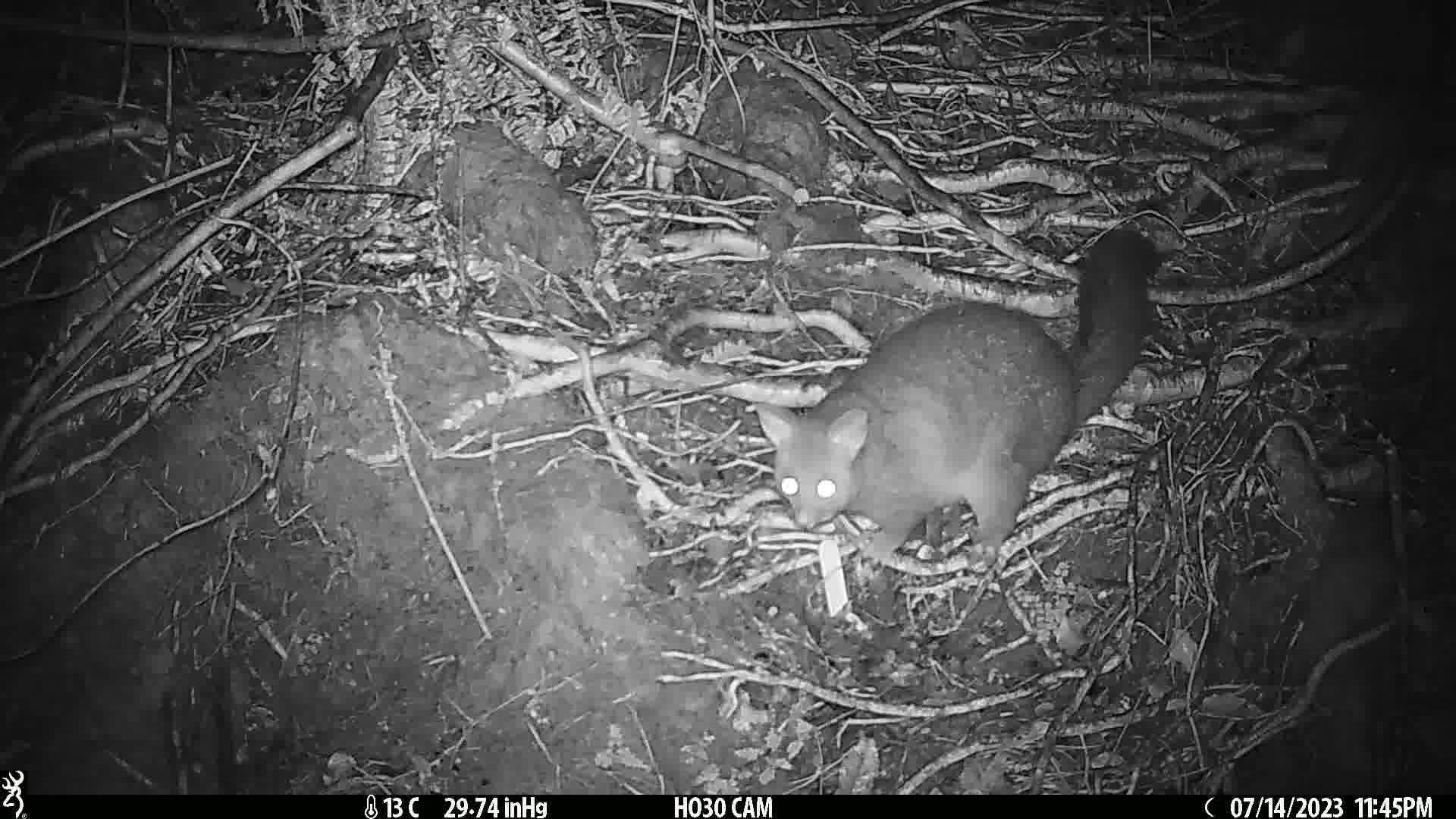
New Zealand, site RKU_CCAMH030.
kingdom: Animalia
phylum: Chordata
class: Mammalia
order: Diprotodontia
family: Phalangeridae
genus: Trichosurus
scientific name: Trichosurus vulpecula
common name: common brushtail possum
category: possum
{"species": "possum (common brushtail possum) (Trichosurus vulpecula)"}